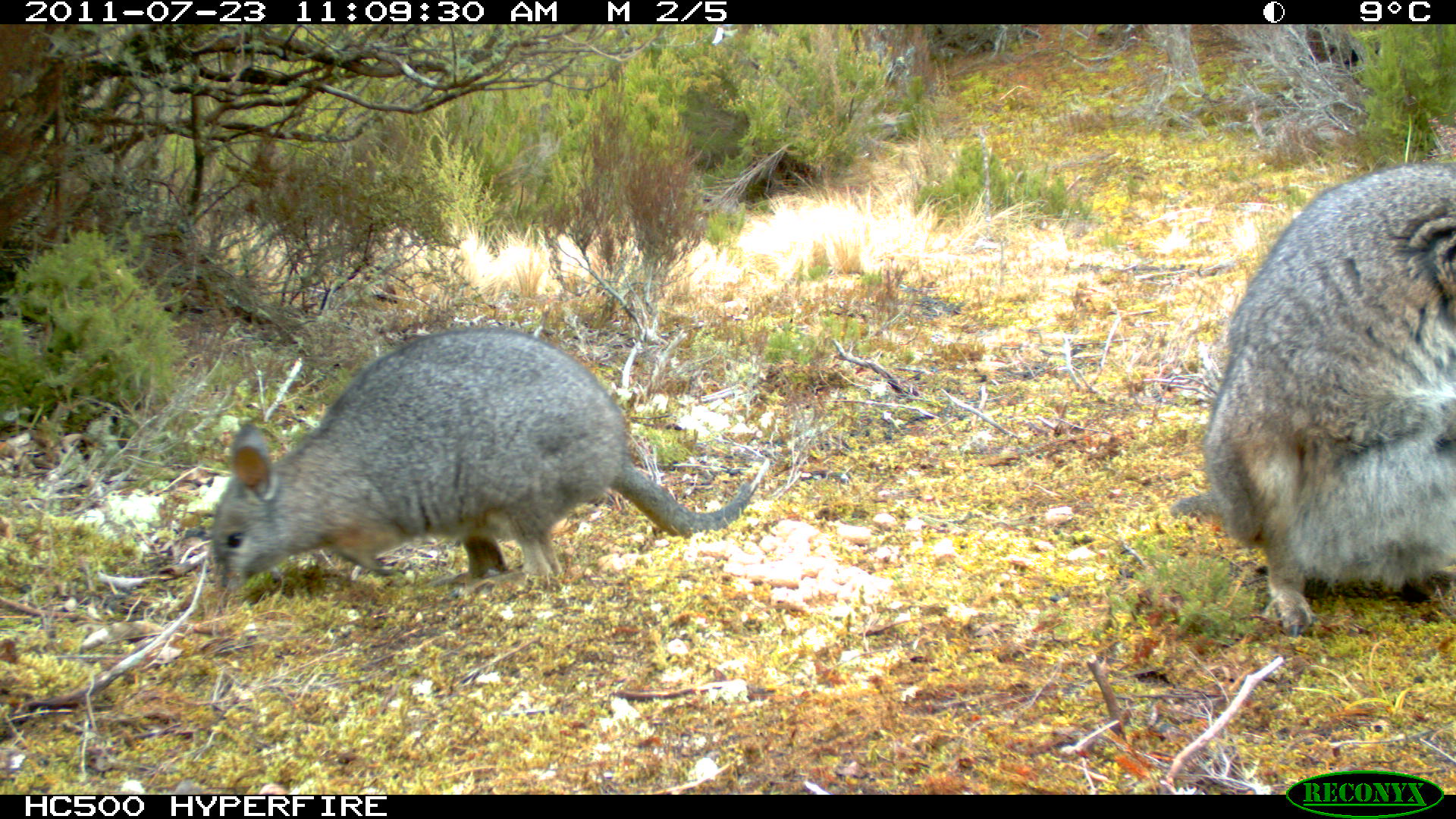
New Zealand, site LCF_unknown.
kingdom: Animalia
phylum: Chordata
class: Mammalia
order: Diprotodontia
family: Macropodidae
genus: Notamacropus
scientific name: Notamacropus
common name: wallaby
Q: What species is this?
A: Wallaby (Notamacropus).